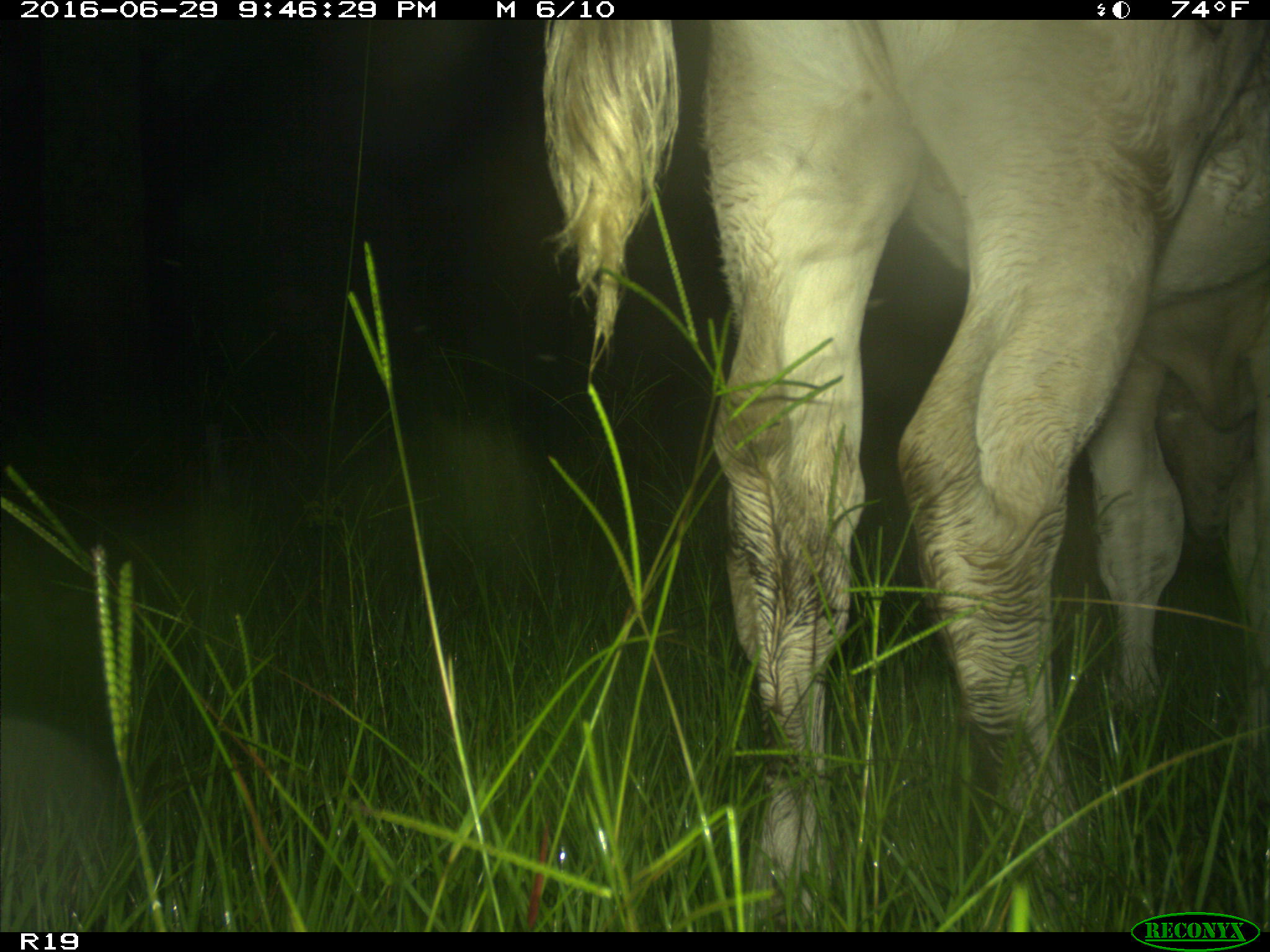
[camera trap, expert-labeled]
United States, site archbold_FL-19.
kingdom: Animalia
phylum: Chordata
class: Mammalia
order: Artiodactyla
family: Bovidae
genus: Bos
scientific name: Bos taurus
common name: domestic cow